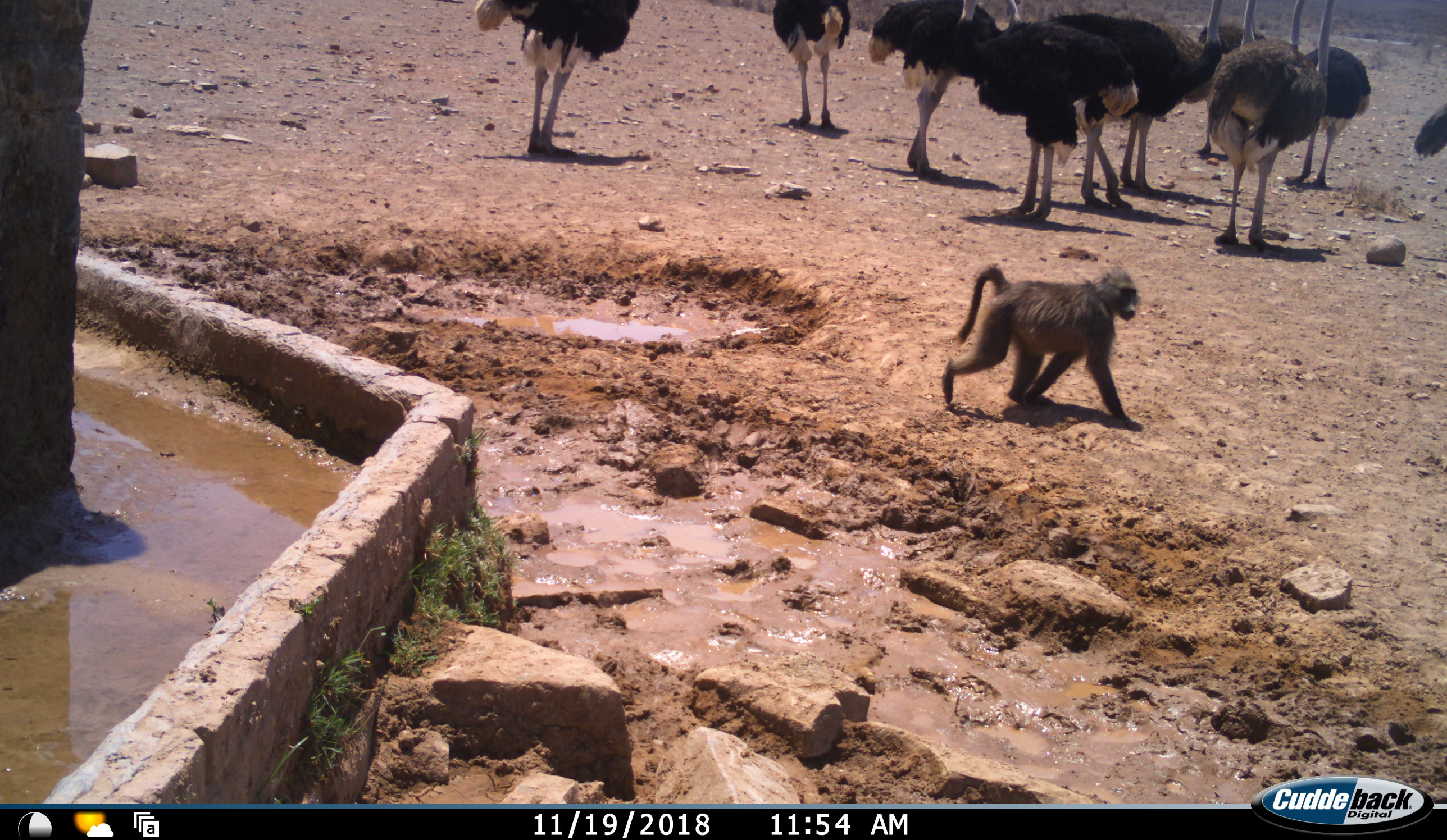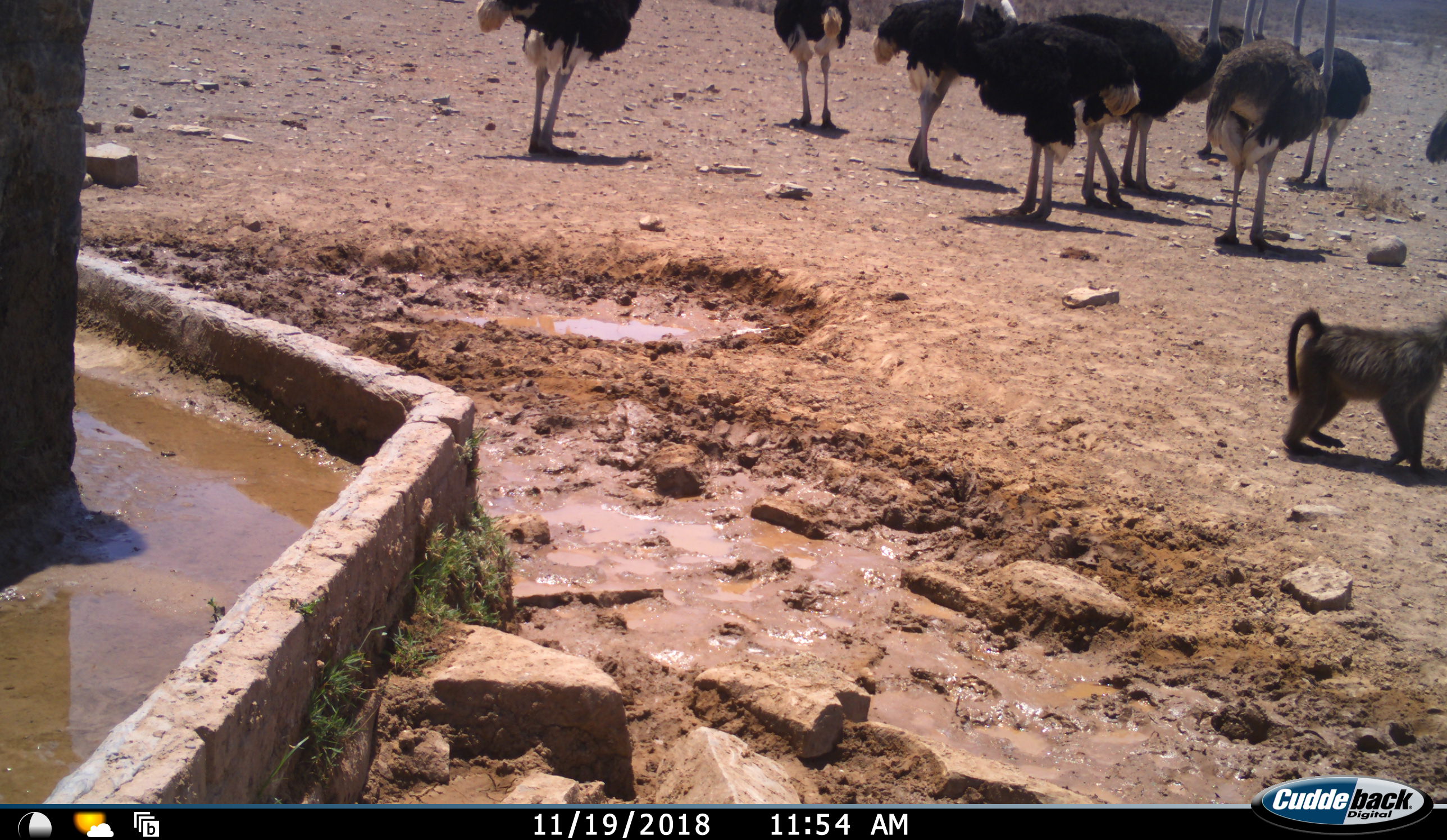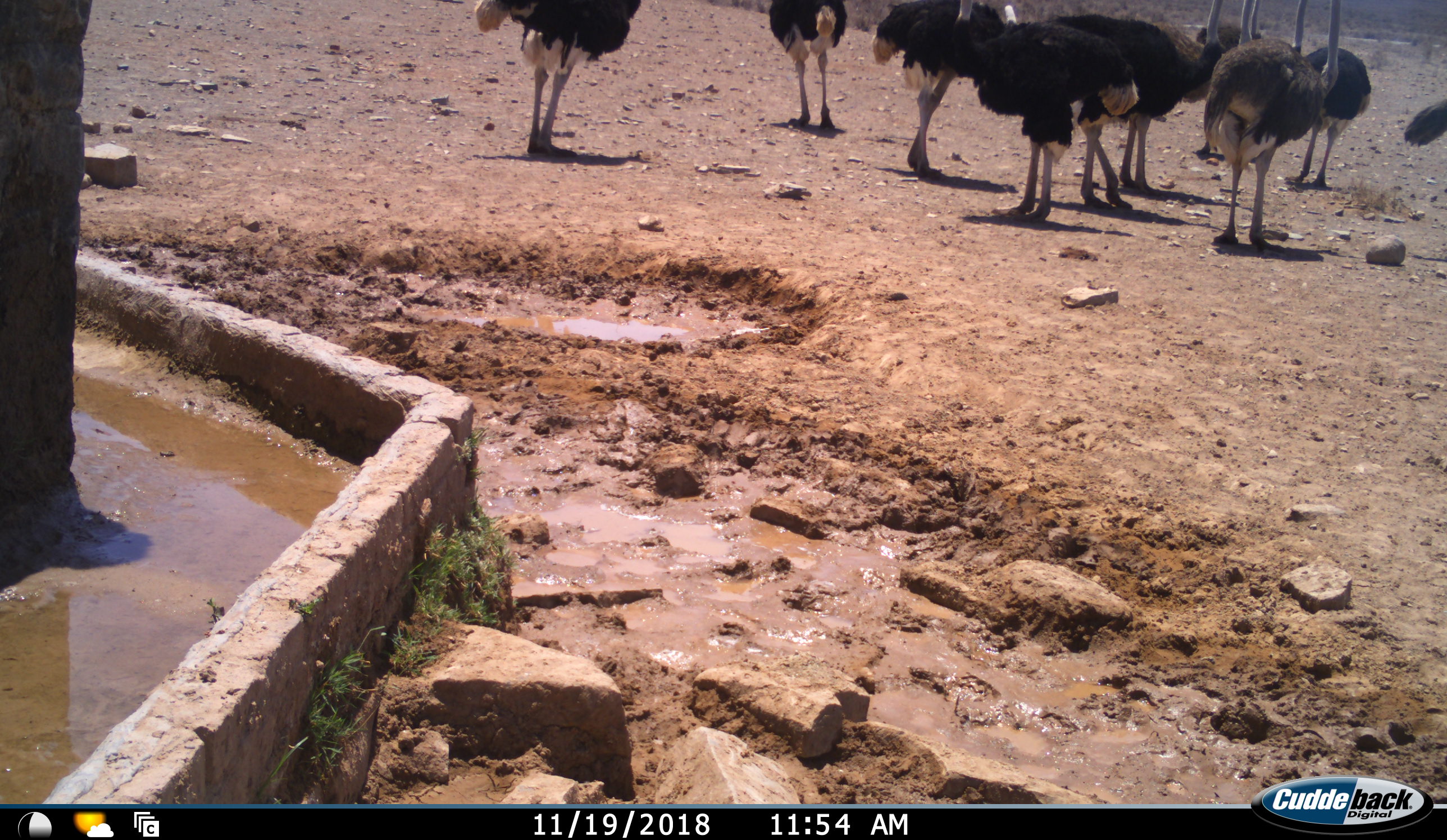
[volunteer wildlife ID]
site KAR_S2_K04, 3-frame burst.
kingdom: Animalia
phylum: Chordata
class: Mammalia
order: Primates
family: Cercopithecidae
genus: Papio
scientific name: Papio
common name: baboon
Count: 1.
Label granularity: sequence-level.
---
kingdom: Animalia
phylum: Chordata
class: Aves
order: Struthioniformes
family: Struthionidae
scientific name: Struthionidae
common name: ostrich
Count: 10.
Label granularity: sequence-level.